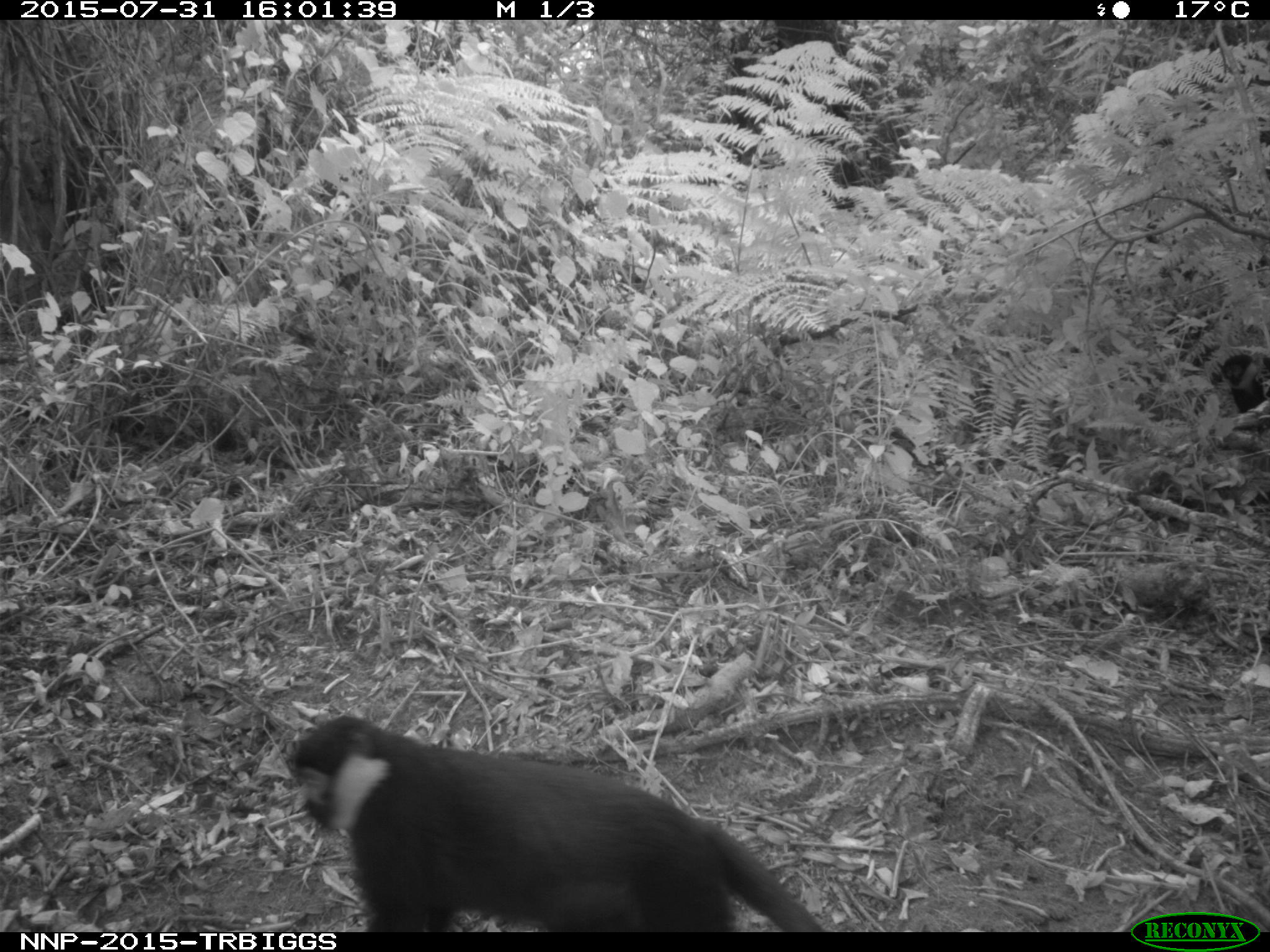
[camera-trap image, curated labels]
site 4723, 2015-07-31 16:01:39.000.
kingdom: Animalia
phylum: Chordata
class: Mammalia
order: Primates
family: Cercopithecidae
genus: Allochrocebus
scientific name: Allochrocebus lhoesti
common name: l'hoest's monkey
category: cercopithecus lhoesti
Cercopithecus lhoesti (l'hoest's monkey) (Allochrocebus lhoesti), count 3.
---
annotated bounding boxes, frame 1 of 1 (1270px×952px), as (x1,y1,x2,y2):
cercopithecus lhoesti: (282,711,825,932); (1219,351,1270,413)